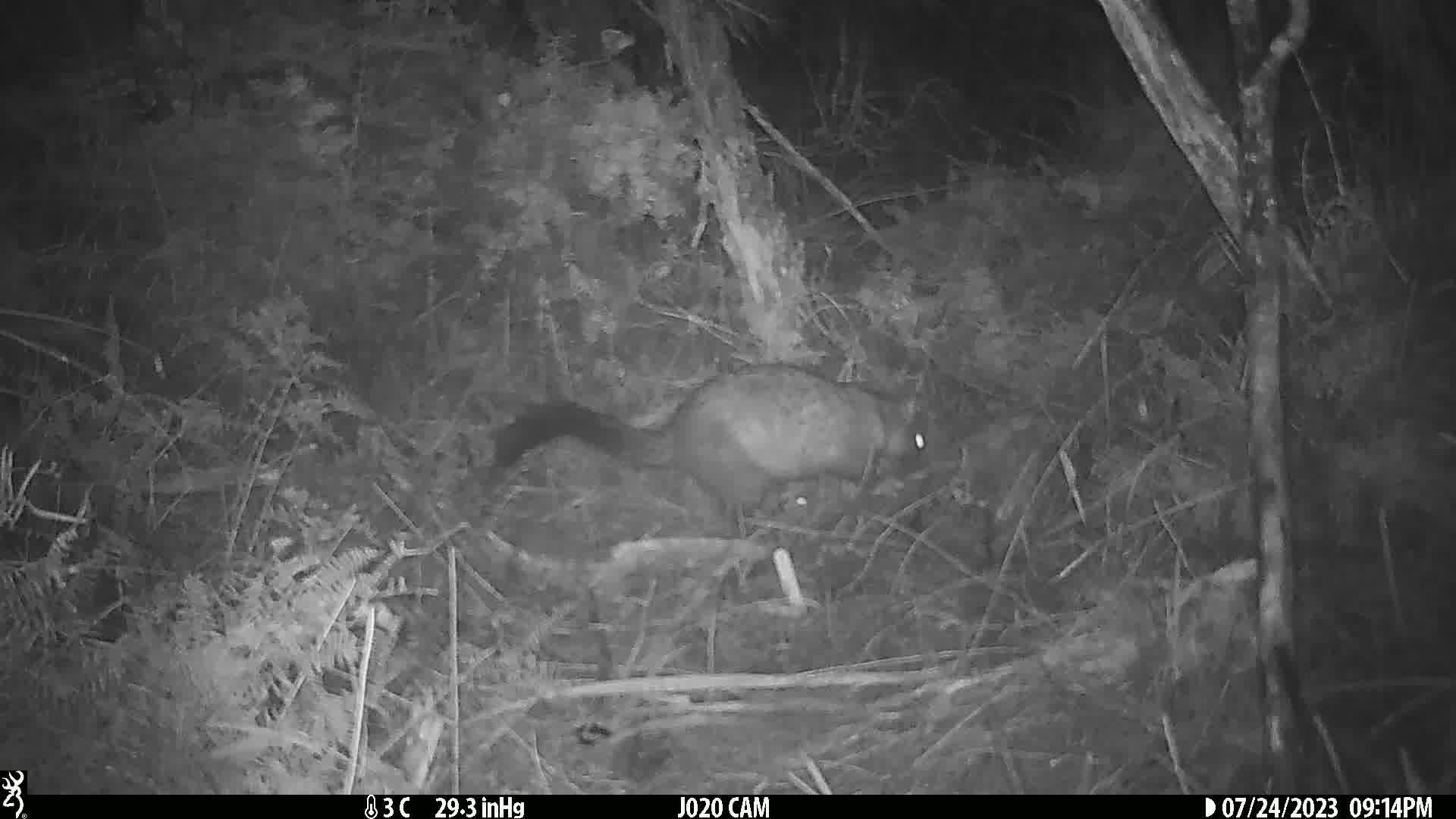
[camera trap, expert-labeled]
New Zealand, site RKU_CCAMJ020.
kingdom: Animalia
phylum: Chordata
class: Mammalia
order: Diprotodontia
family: Phalangeridae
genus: Trichosurus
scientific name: Trichosurus vulpecula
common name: common brushtail possum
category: possum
Possum (common brushtail possum) (Trichosurus vulpecula).